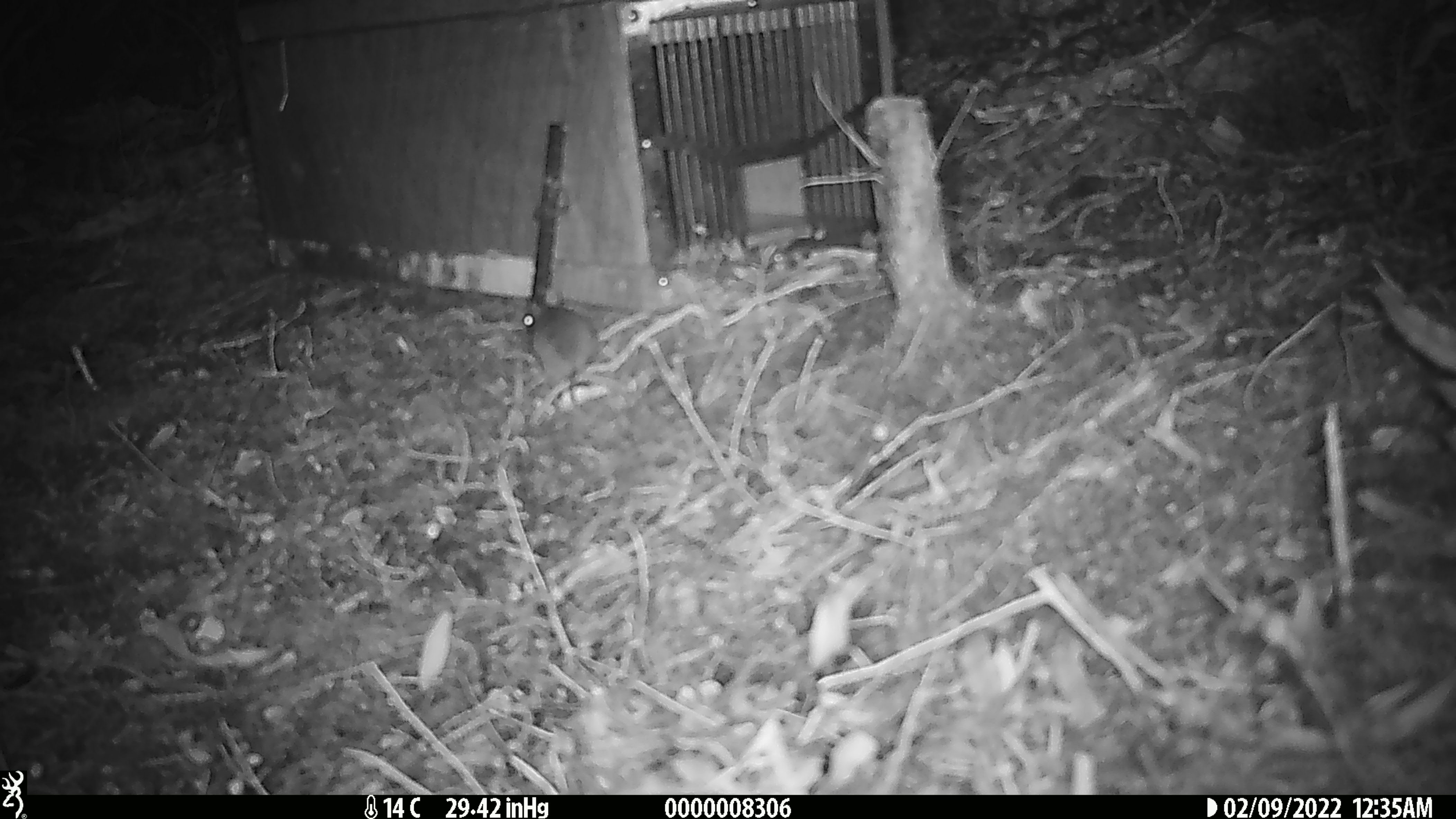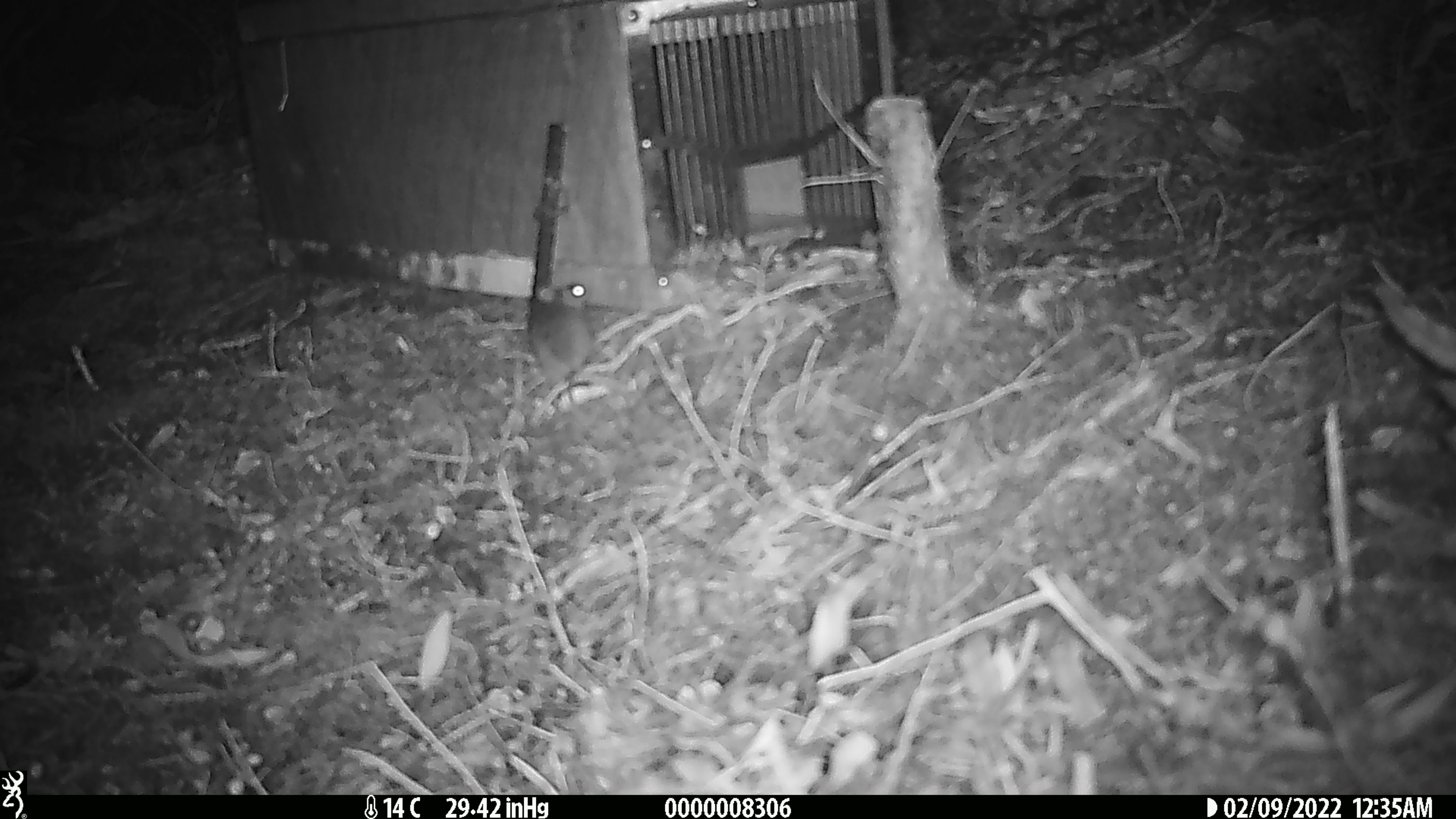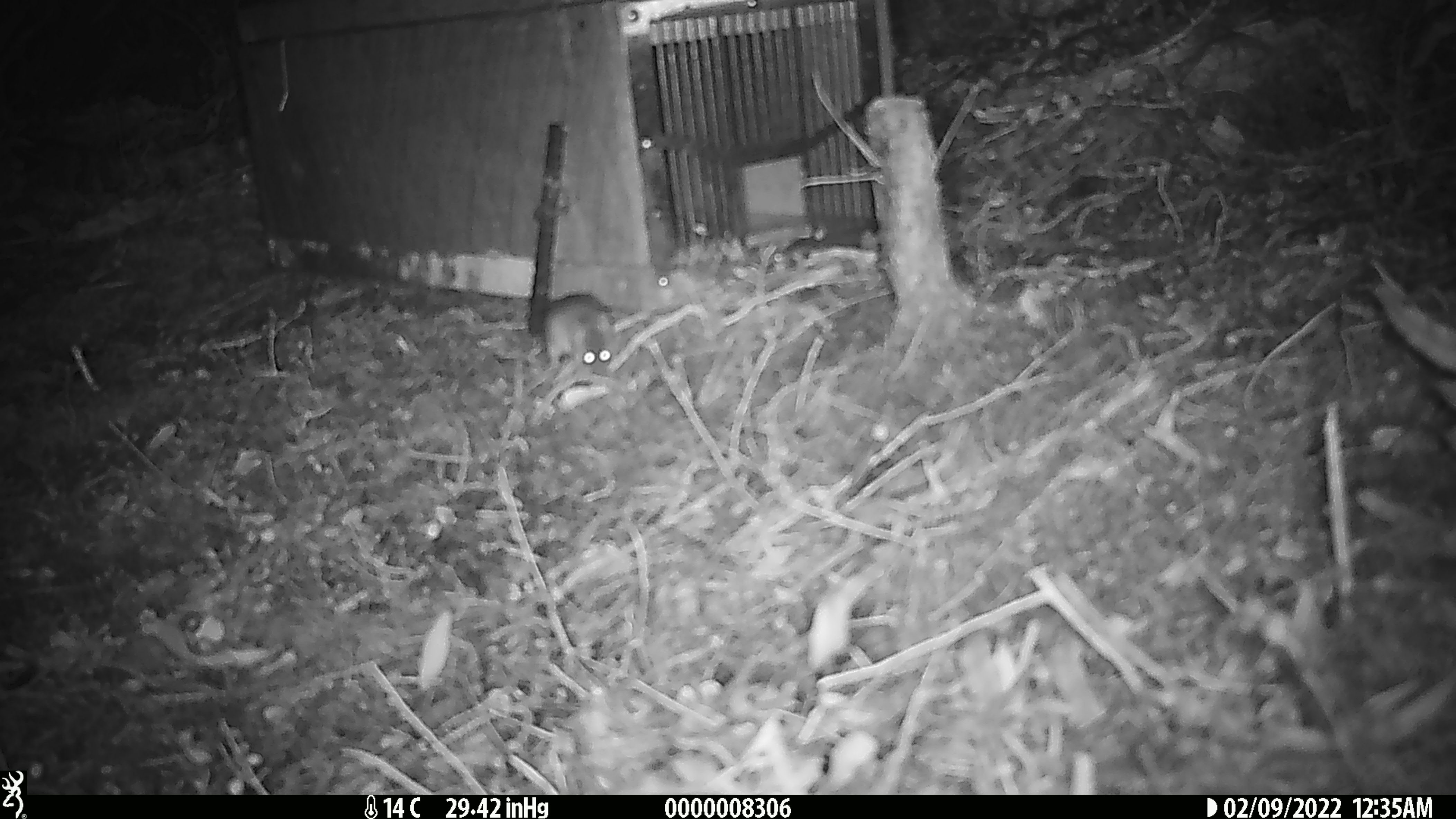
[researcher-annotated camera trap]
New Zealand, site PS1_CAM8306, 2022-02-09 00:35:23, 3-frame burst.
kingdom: Animalia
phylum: Chordata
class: Mammalia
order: Rodentia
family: Muridae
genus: Mus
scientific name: Mus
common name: mouse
Mouse (Mus).